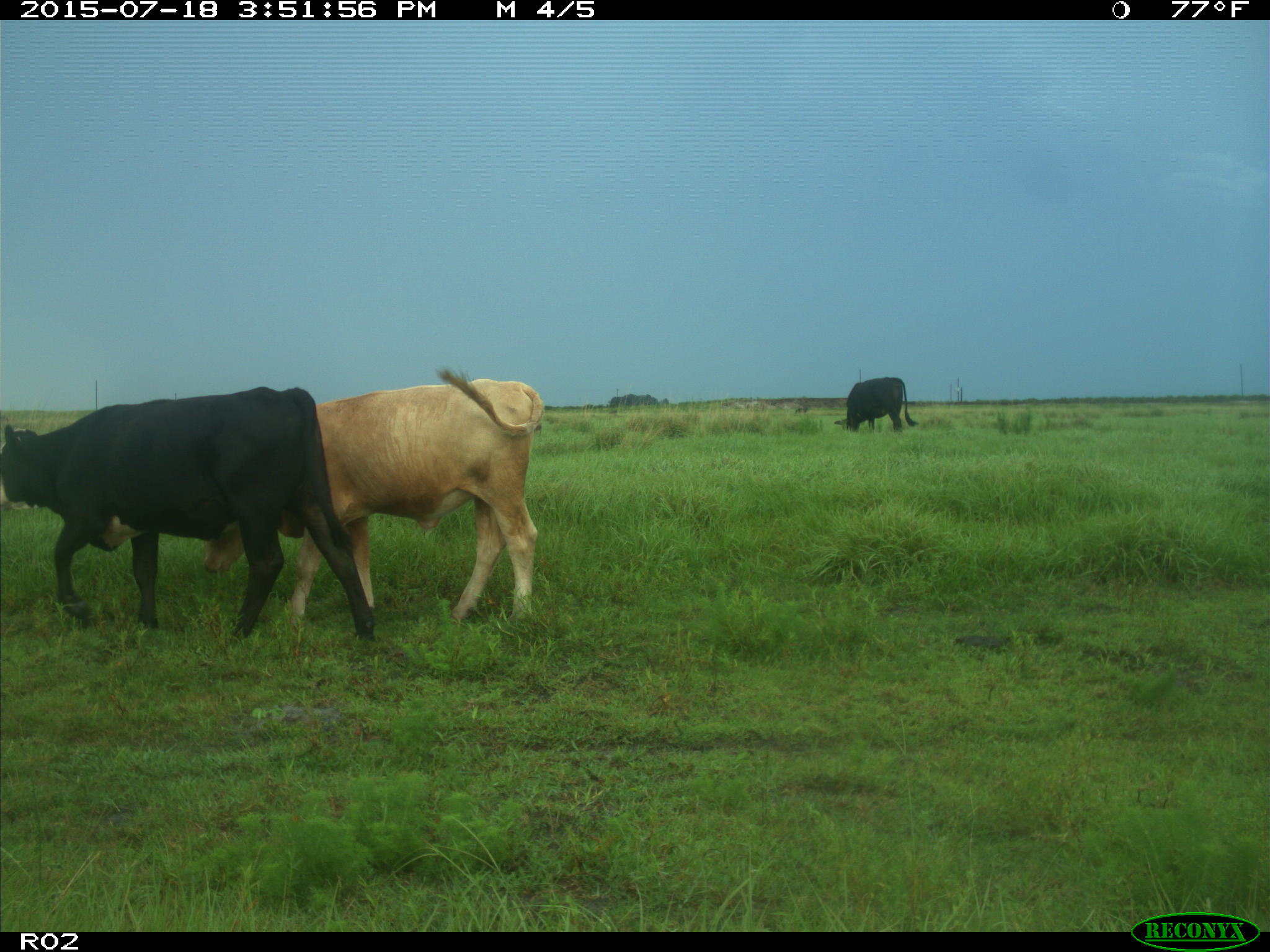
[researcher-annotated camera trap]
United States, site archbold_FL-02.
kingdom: Animalia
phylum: Chordata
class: Mammalia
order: Artiodactyla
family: Bovidae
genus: Bos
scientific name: Bos taurus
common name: domestic cow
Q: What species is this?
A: Bos taurus (domestic cow).